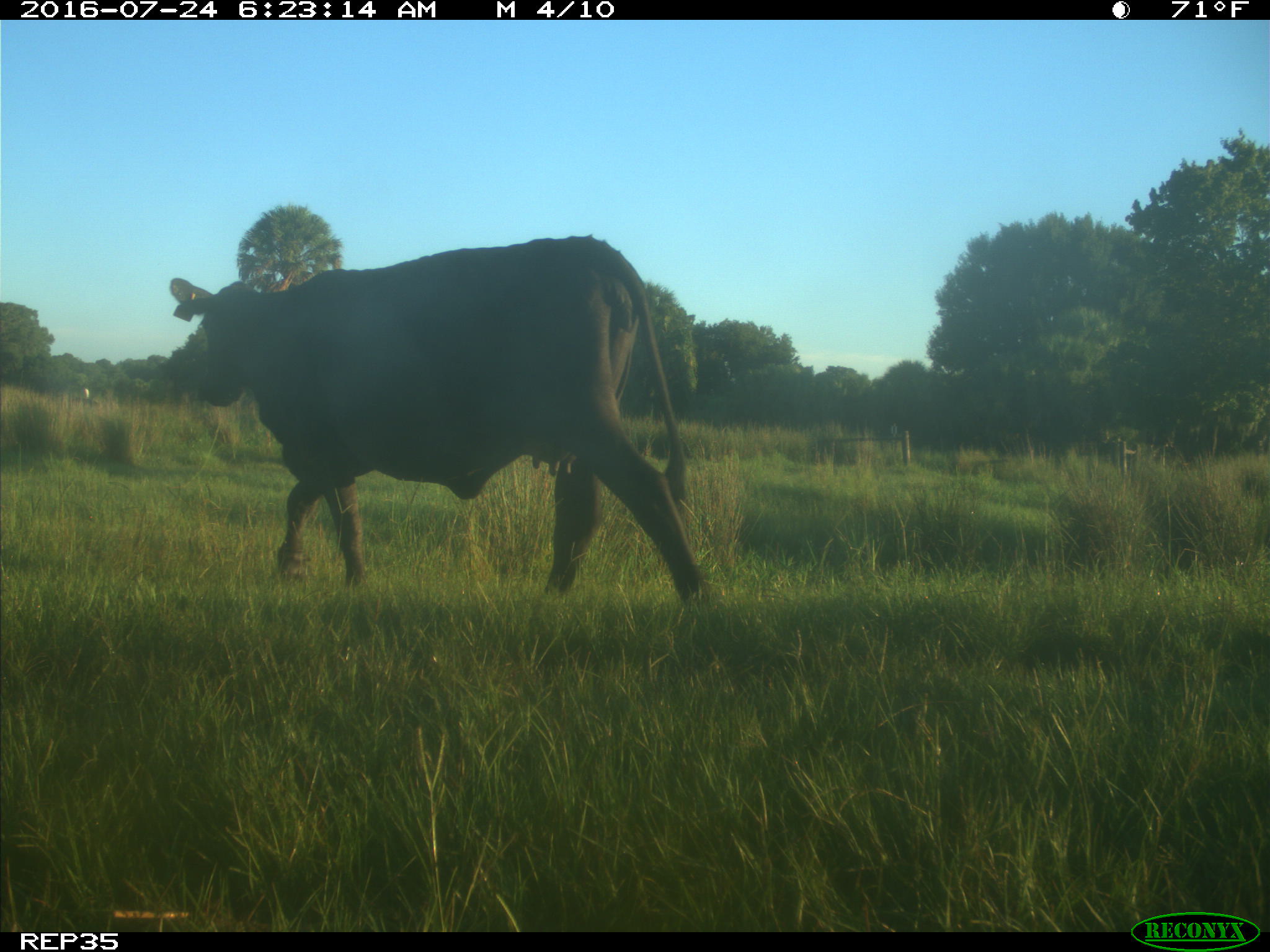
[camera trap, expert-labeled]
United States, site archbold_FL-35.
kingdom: Animalia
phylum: Chordata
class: Mammalia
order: Artiodactyla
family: Bovidae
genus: Bos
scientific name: Bos taurus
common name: domestic cow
Bos taurus (domestic cow).